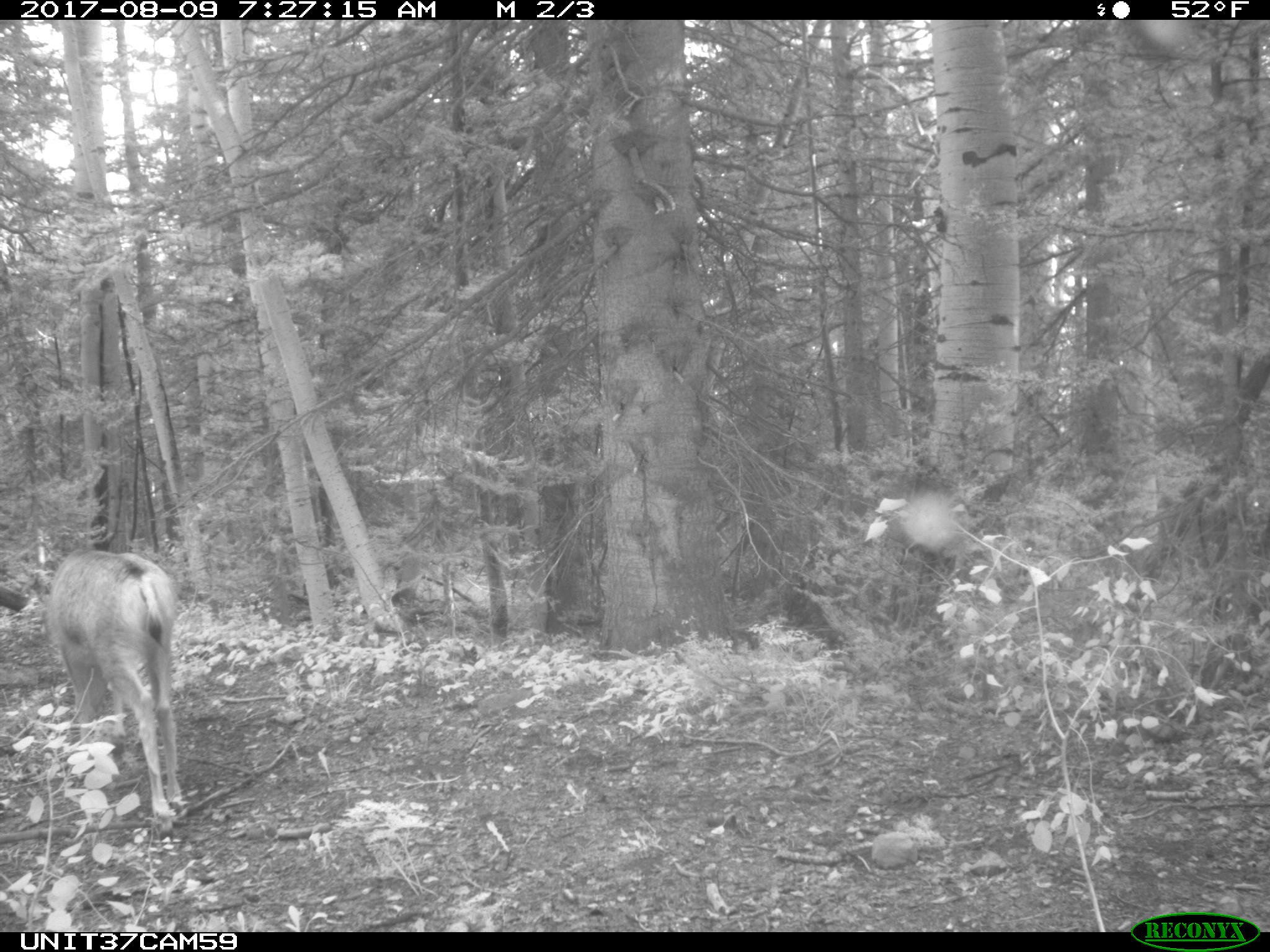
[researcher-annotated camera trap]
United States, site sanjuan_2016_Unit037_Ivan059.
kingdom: Animalia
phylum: Chordata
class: Mammalia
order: Artiodactyla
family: Cervidae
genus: Odocoileus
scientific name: Odocoileus hemionus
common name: mule deer